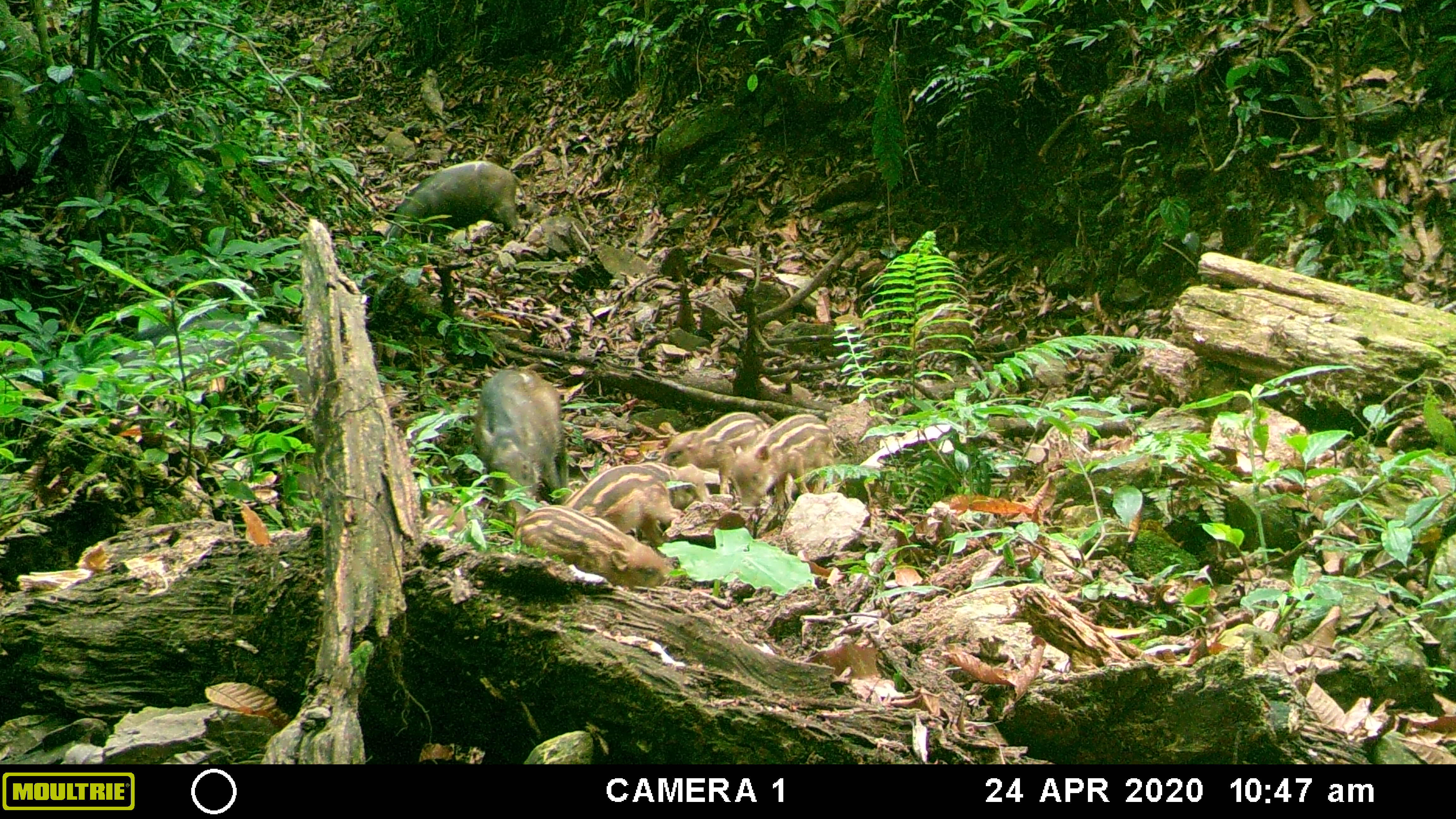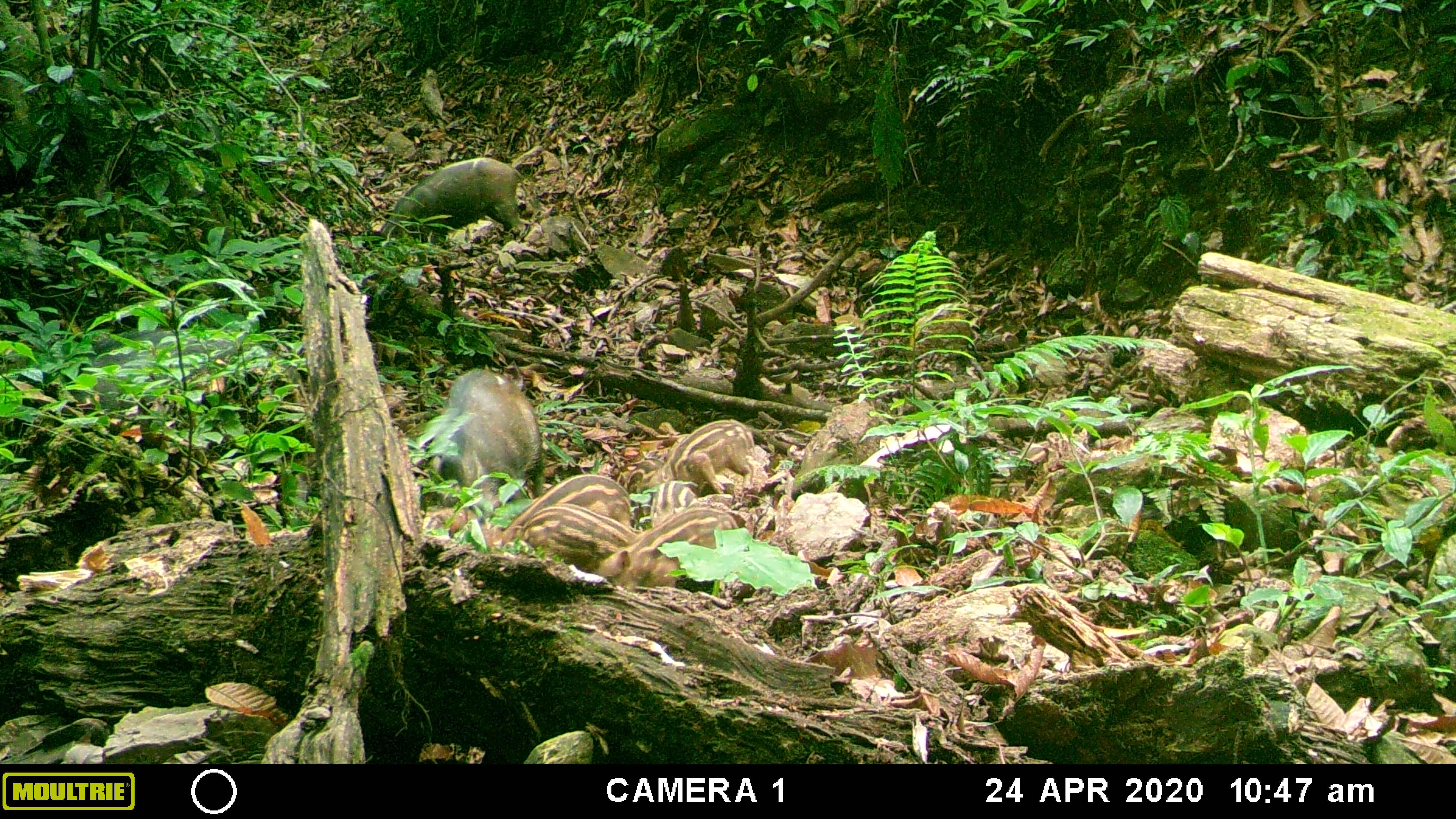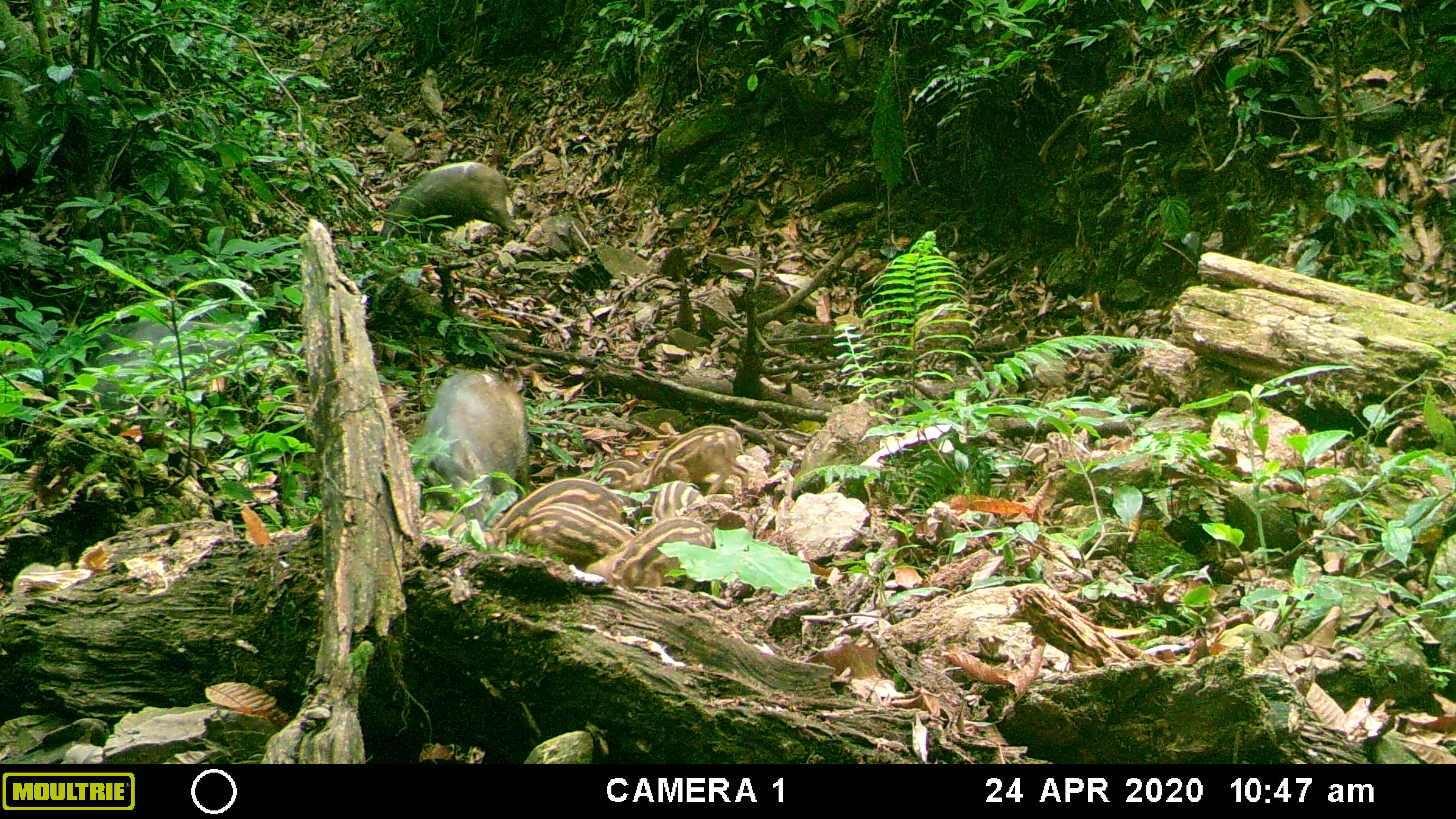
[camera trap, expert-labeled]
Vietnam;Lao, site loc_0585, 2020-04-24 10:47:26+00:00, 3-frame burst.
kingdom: Animalia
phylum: Chordata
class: Mammalia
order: Artiodactyla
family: Suidae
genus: Sus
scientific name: Sus scrofa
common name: eurasian wild pig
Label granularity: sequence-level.